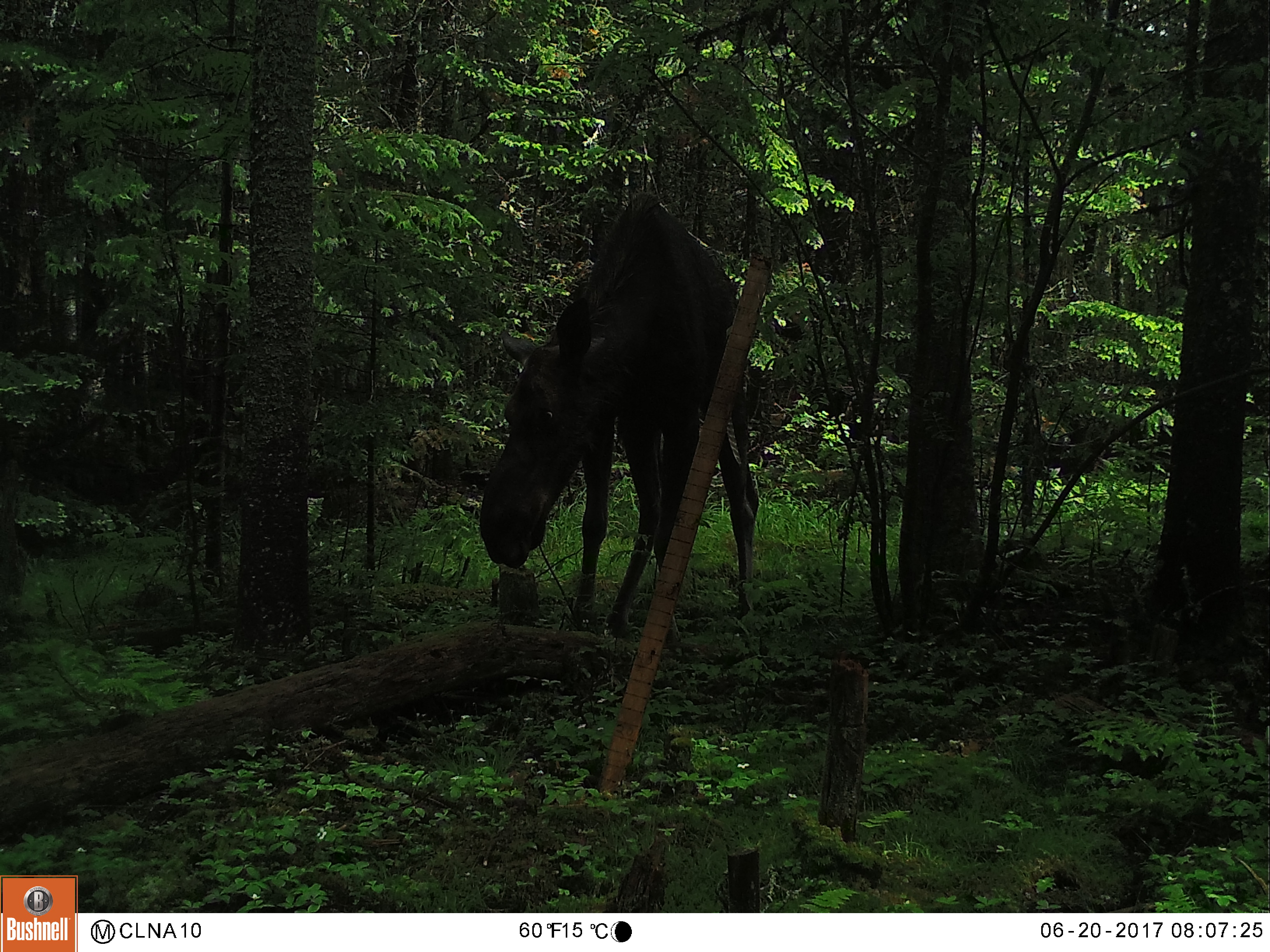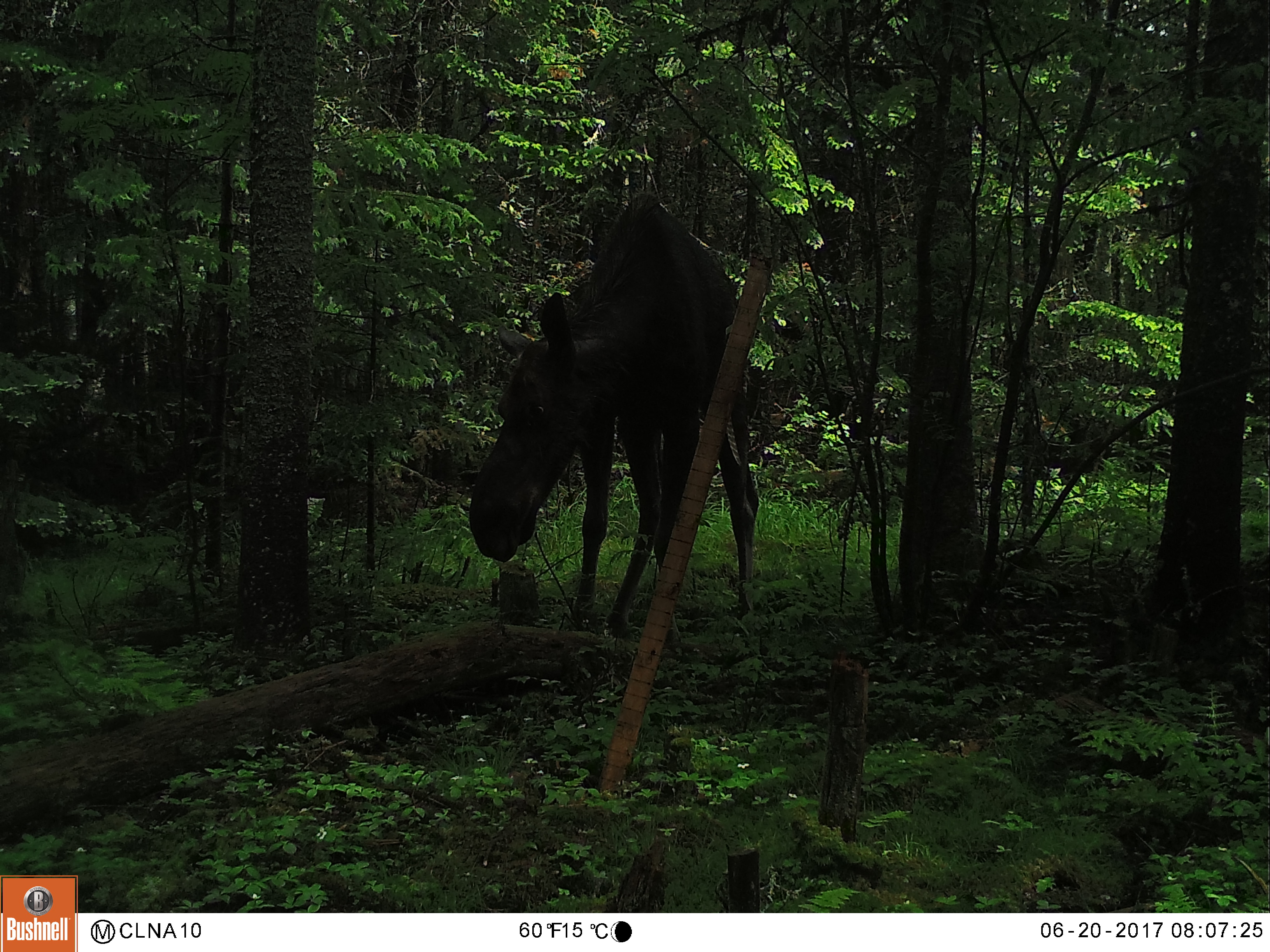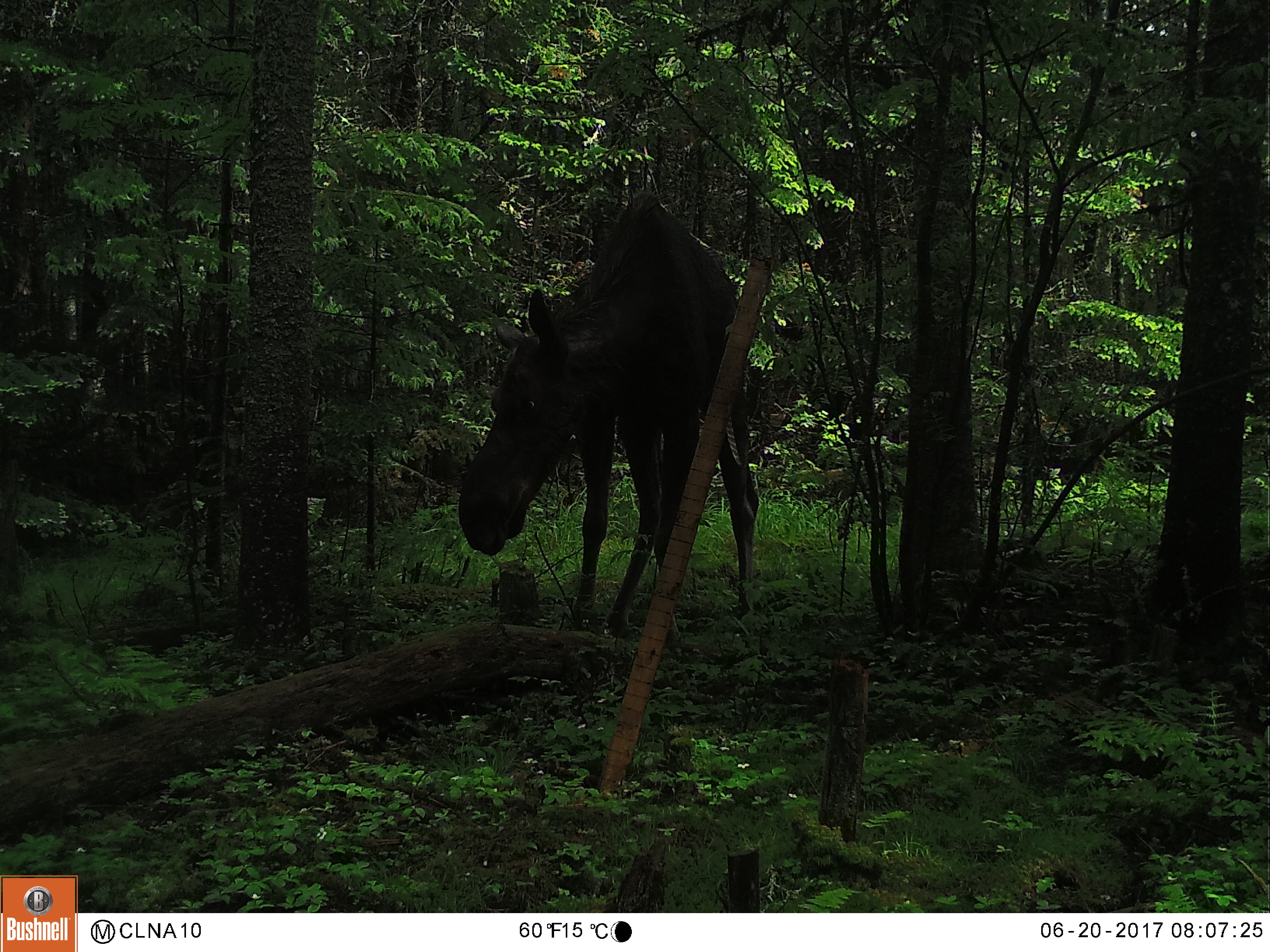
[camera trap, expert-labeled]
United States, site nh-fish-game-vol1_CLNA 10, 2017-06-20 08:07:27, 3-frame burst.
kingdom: Animalia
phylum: Chordata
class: Mammalia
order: Artiodactyla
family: Cervidae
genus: Alces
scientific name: Alces alces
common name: moose